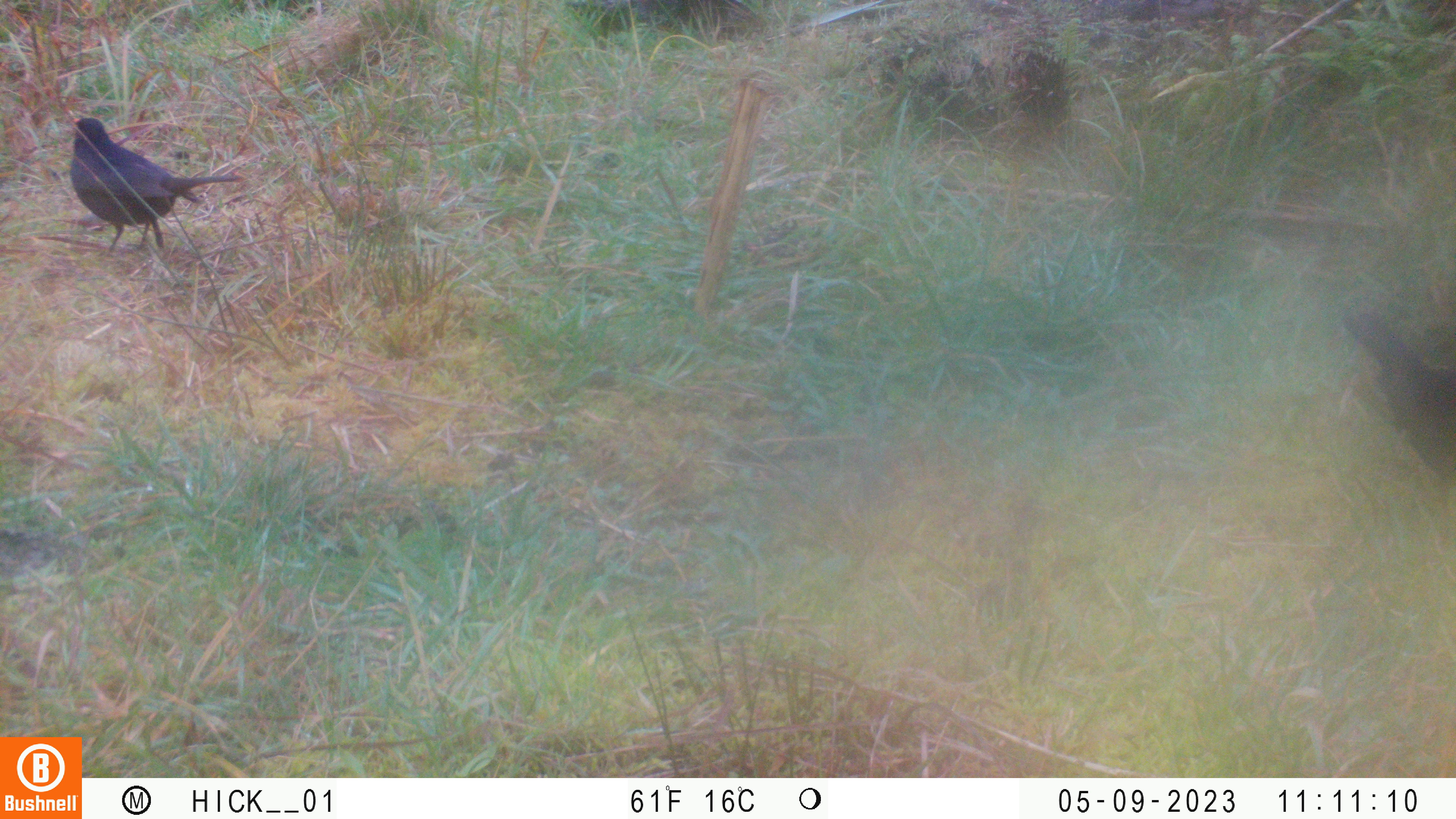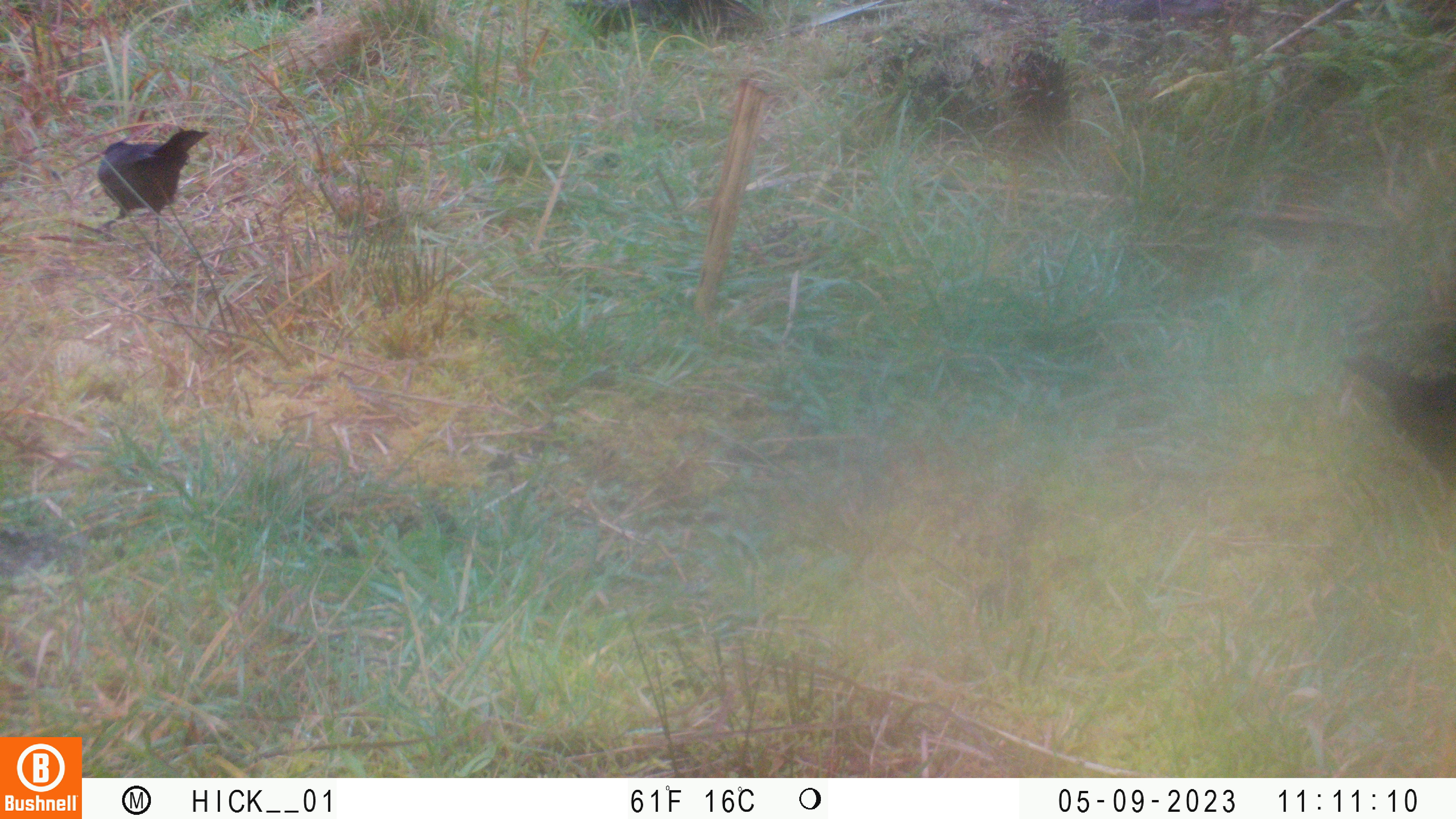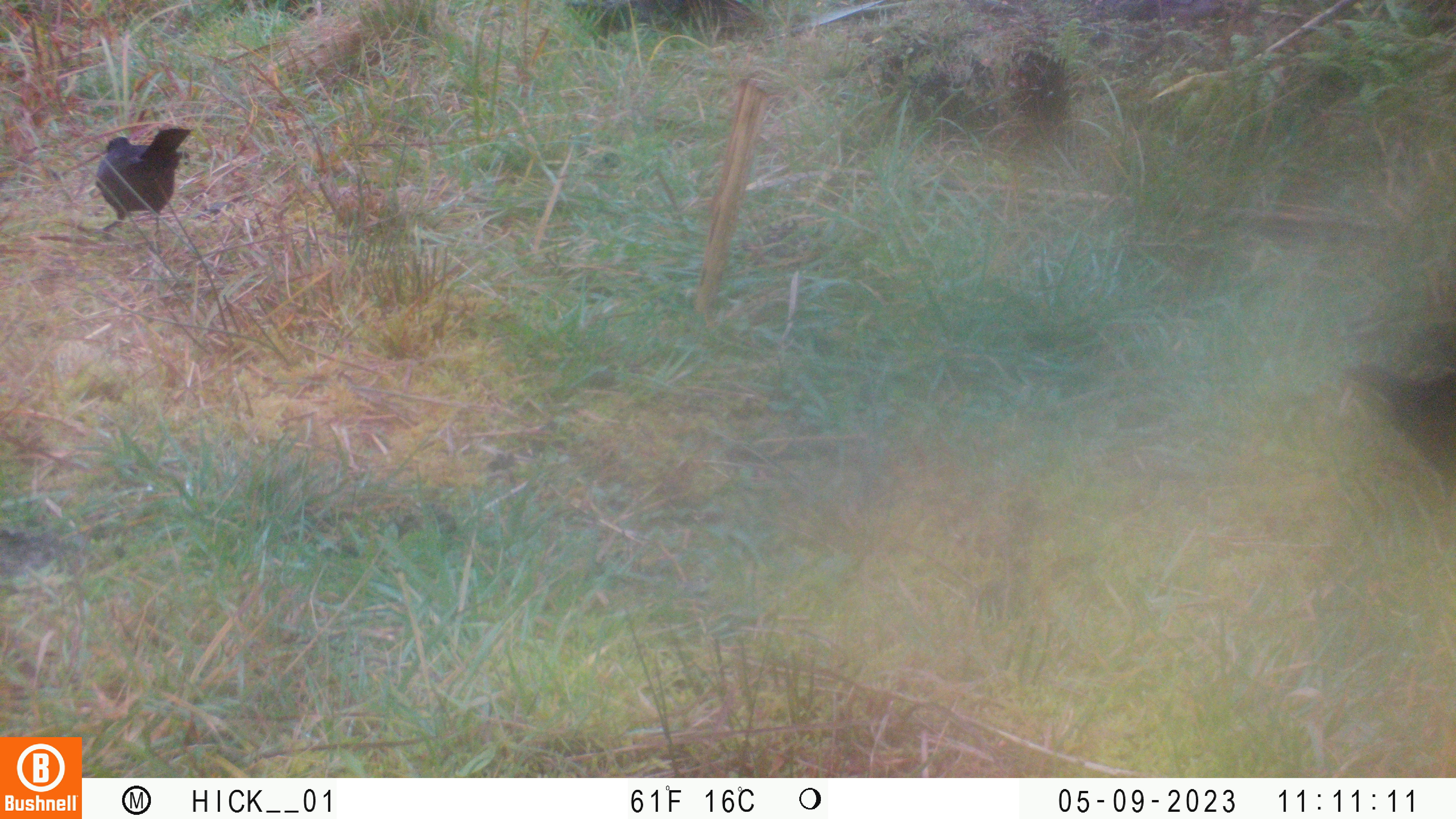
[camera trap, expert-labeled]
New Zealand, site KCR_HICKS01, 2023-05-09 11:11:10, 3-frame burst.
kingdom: Animalia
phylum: Chordata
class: Aves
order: Passeriformes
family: Turdidae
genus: Turdus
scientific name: Turdus merula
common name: eurasian blackbird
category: blackbird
Blackbird (eurasian blackbird) (Turdus merula).